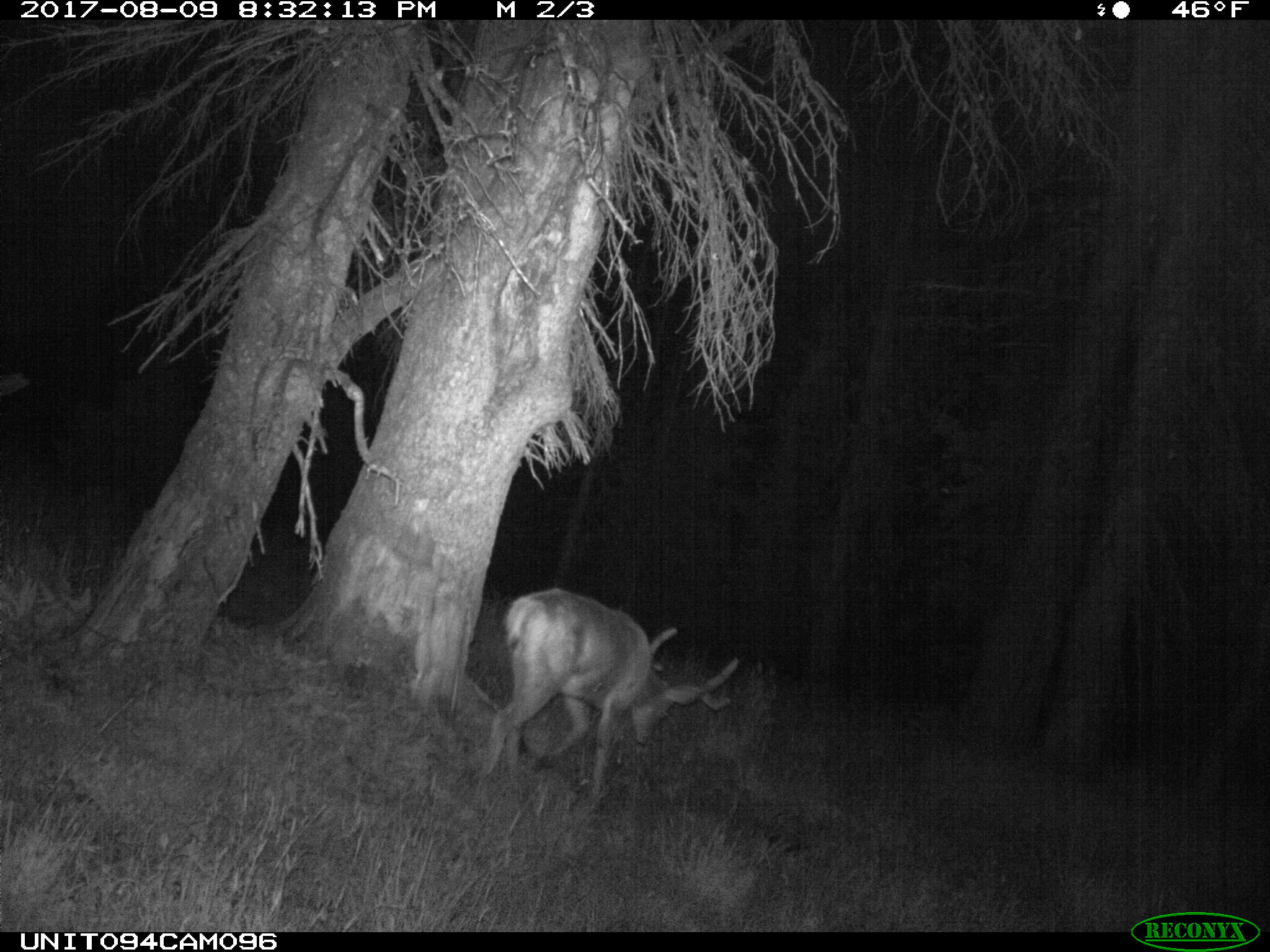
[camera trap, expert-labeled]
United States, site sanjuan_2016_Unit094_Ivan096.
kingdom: Animalia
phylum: Chordata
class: Mammalia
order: Artiodactyla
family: Cervidae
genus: Odocoileus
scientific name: Odocoileus hemionus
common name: mule deer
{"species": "Odocoileus hemionus (mule deer)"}